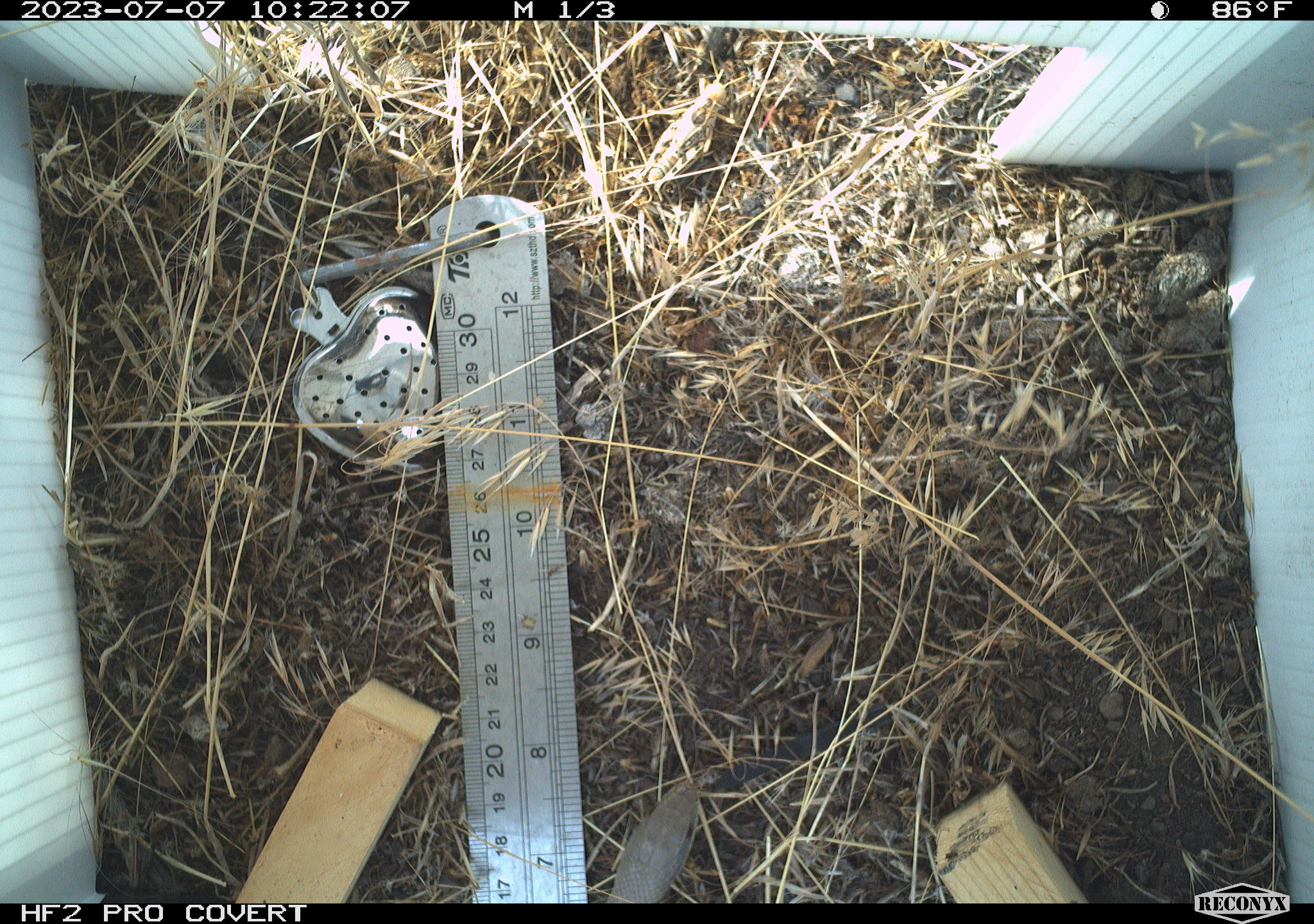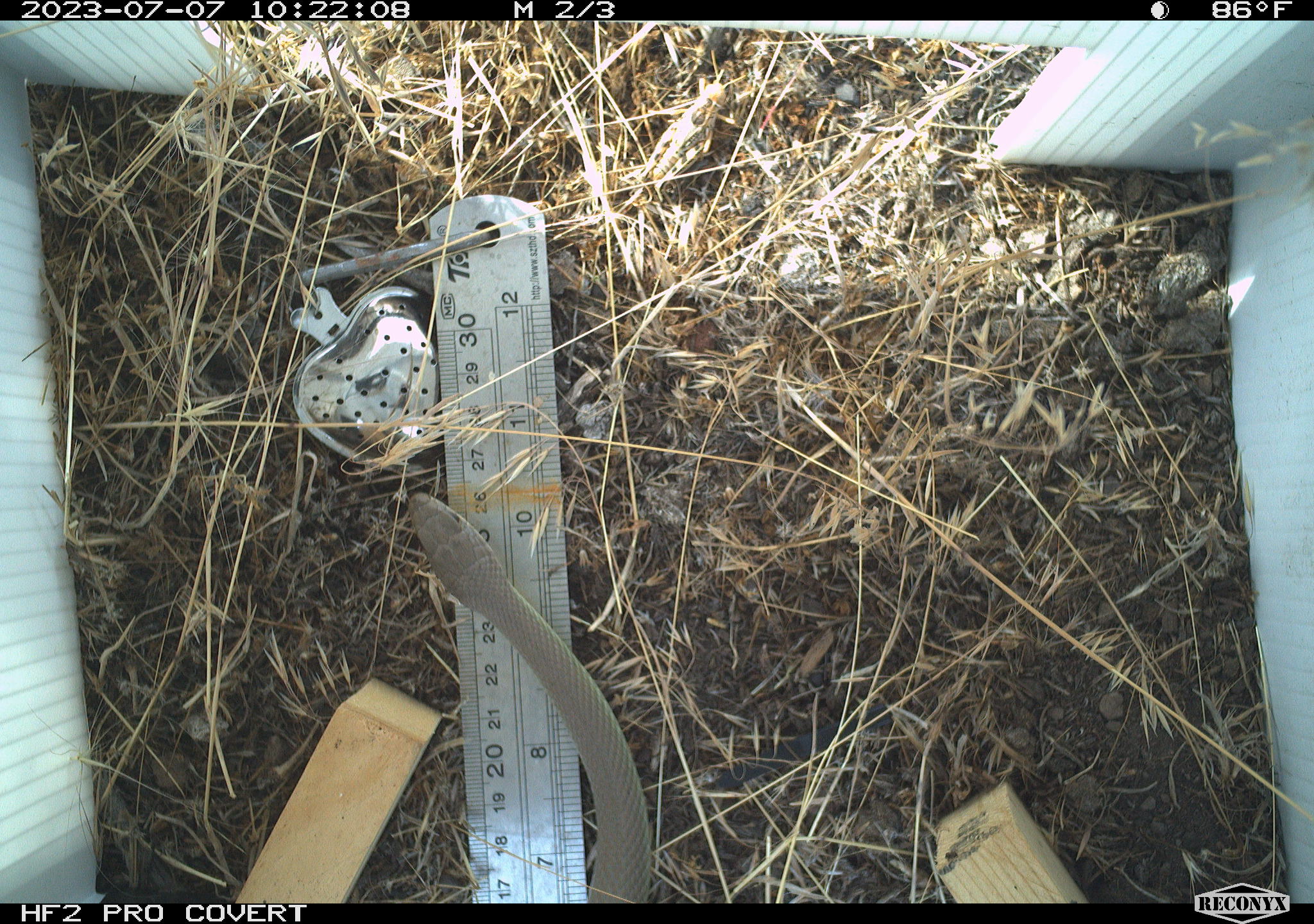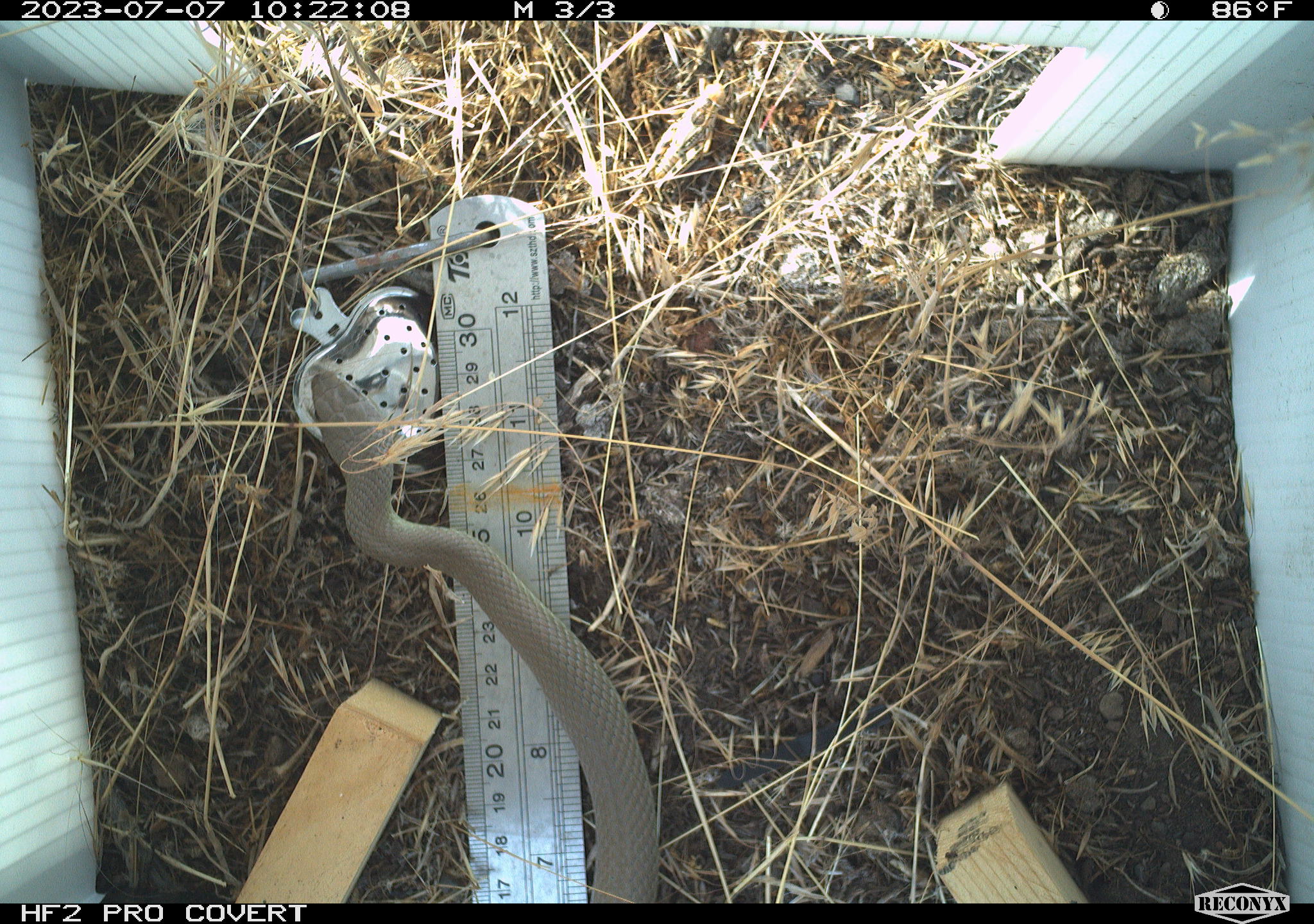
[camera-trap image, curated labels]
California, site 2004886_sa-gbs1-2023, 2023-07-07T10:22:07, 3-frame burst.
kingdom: Animalia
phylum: Chordata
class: Reptilia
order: Squamata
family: Colubridae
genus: Coluber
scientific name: Coluber constrictor mormon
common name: western yellow-bellied racer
Western yellow-bellied racer (Coluber constrictor mormon).